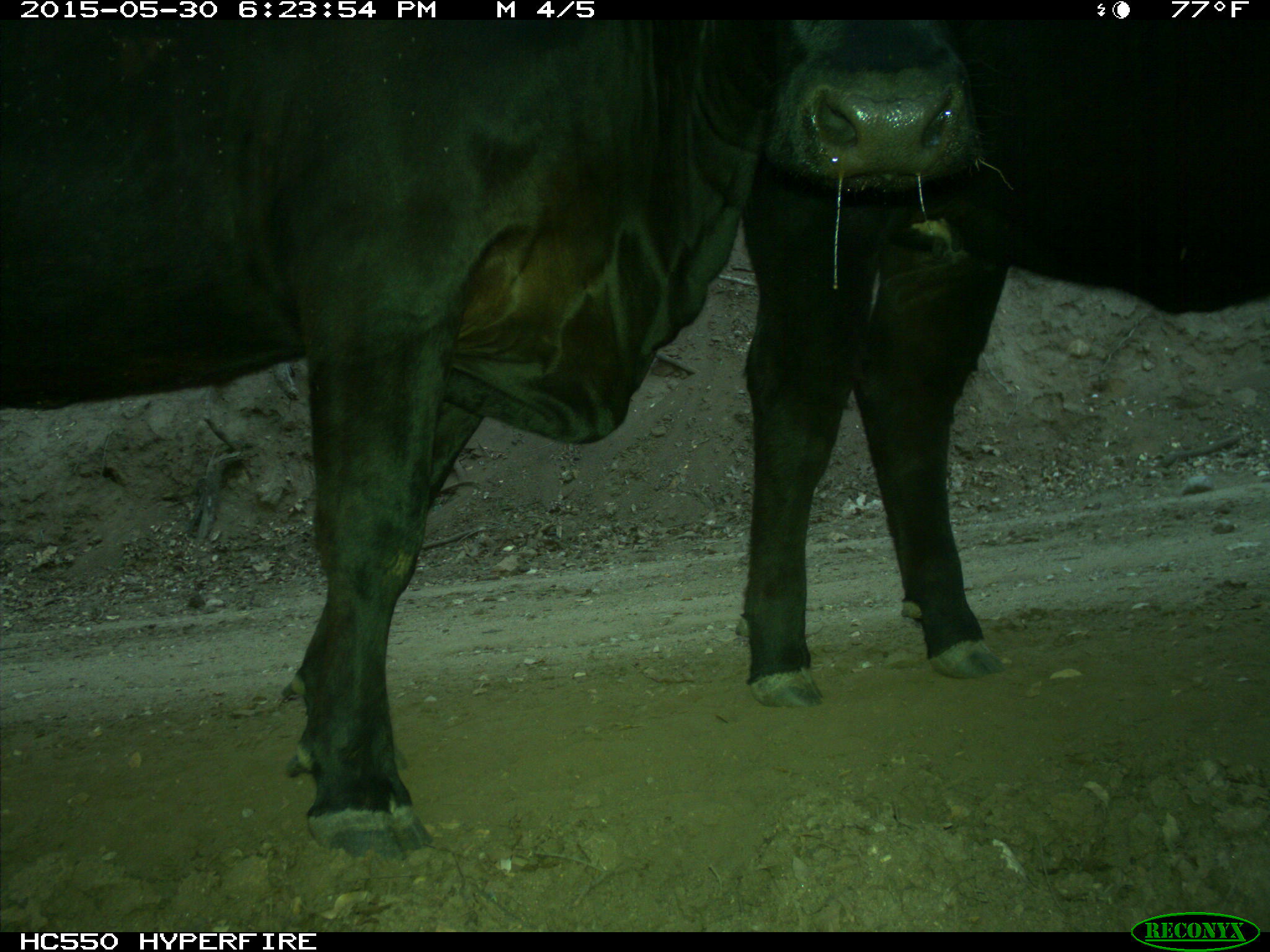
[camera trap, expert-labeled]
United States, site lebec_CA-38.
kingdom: Animalia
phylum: Chordata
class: Mammalia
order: Artiodactyla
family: Bovidae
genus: Bos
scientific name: Bos taurus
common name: domestic cow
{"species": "Bos taurus (domestic cow)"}